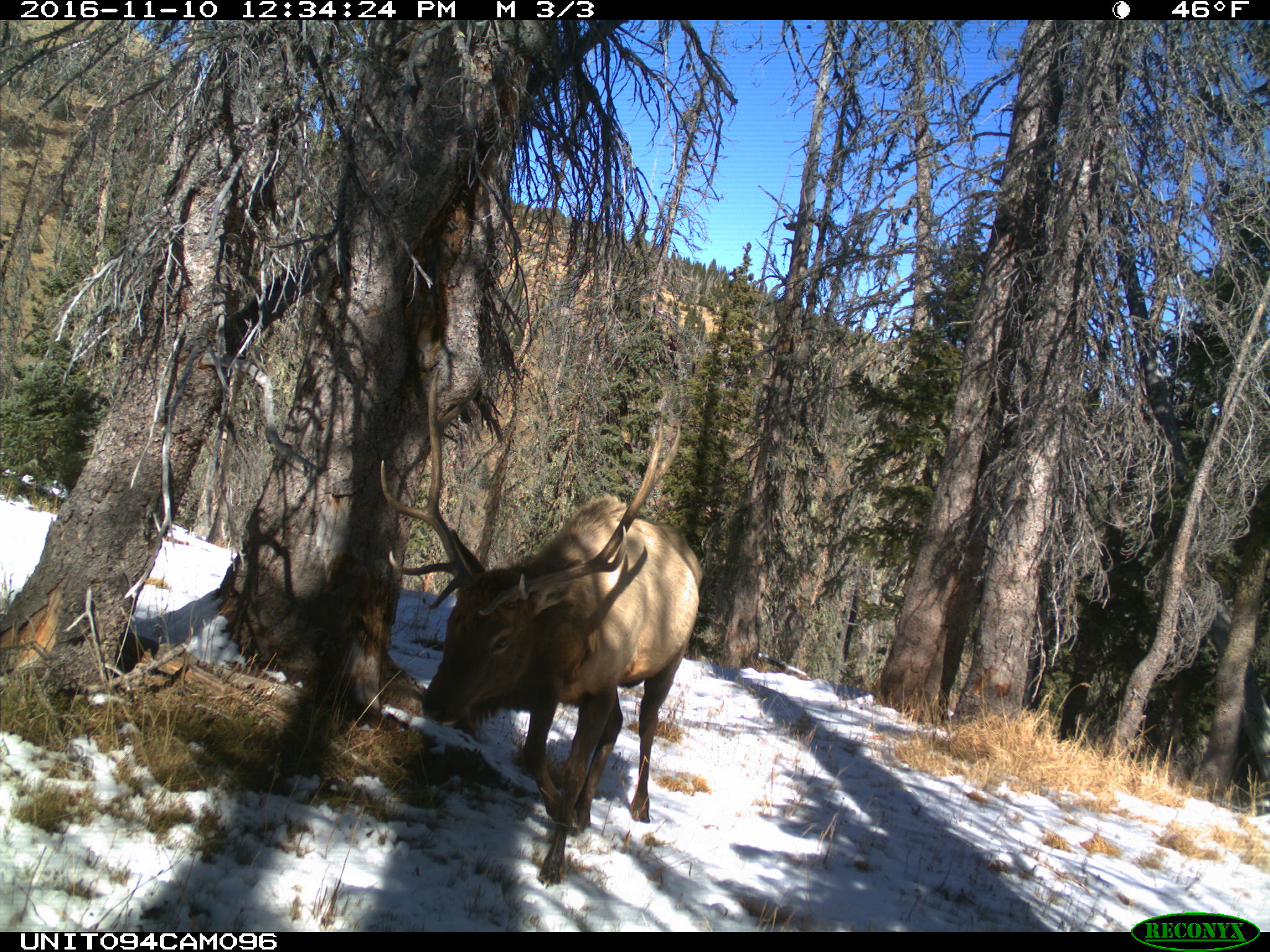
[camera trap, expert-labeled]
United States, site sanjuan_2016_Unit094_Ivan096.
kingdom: Animalia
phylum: Chordata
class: Mammalia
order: Artiodactyla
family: Cervidae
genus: Cervus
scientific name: Cervus elaphus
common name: red deer